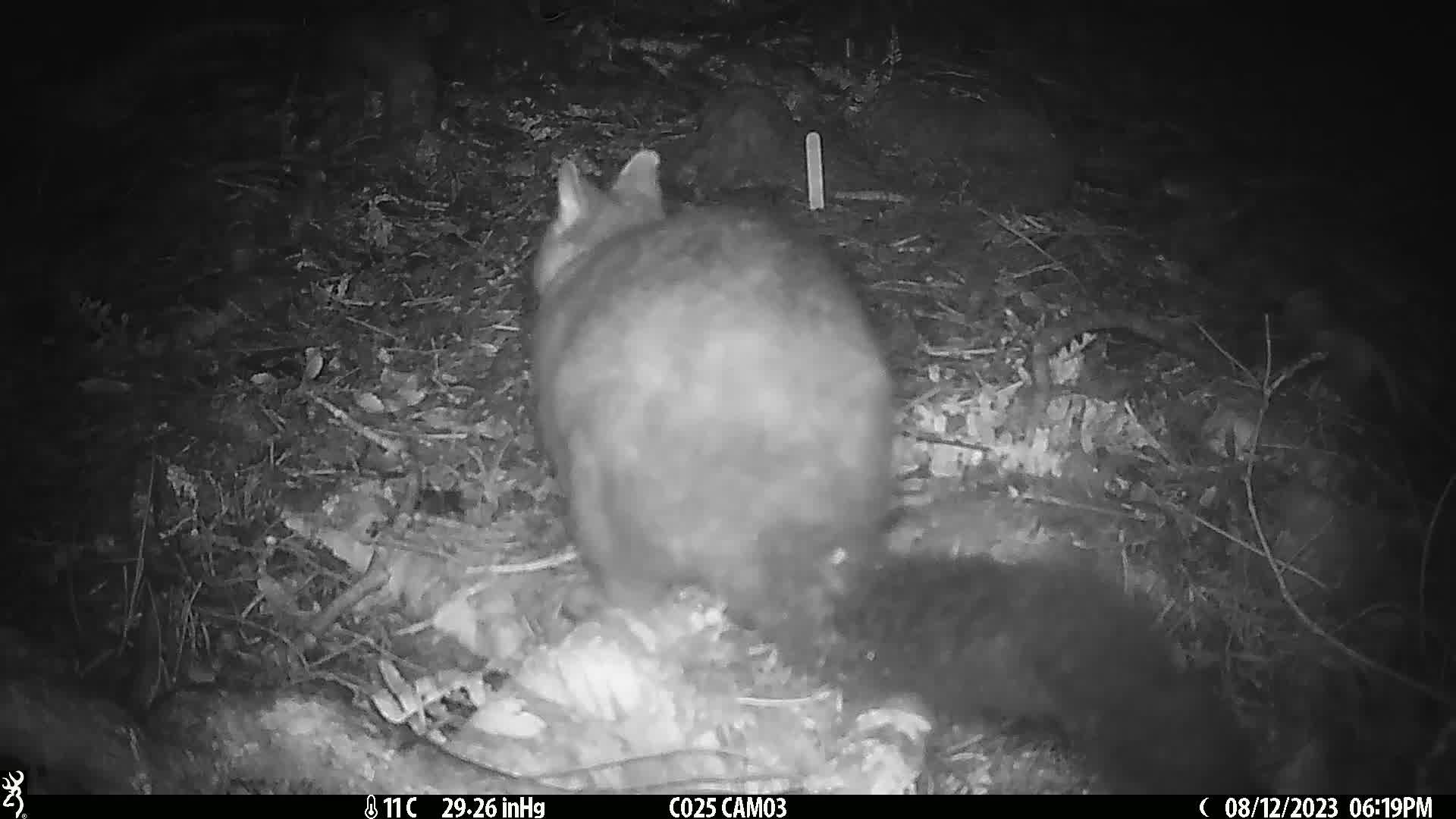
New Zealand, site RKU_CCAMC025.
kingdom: Animalia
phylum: Chordata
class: Mammalia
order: Diprotodontia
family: Phalangeridae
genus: Trichosurus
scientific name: Trichosurus vulpecula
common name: common brushtail possum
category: possum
Possum (common brushtail possum) (Trichosurus vulpecula).